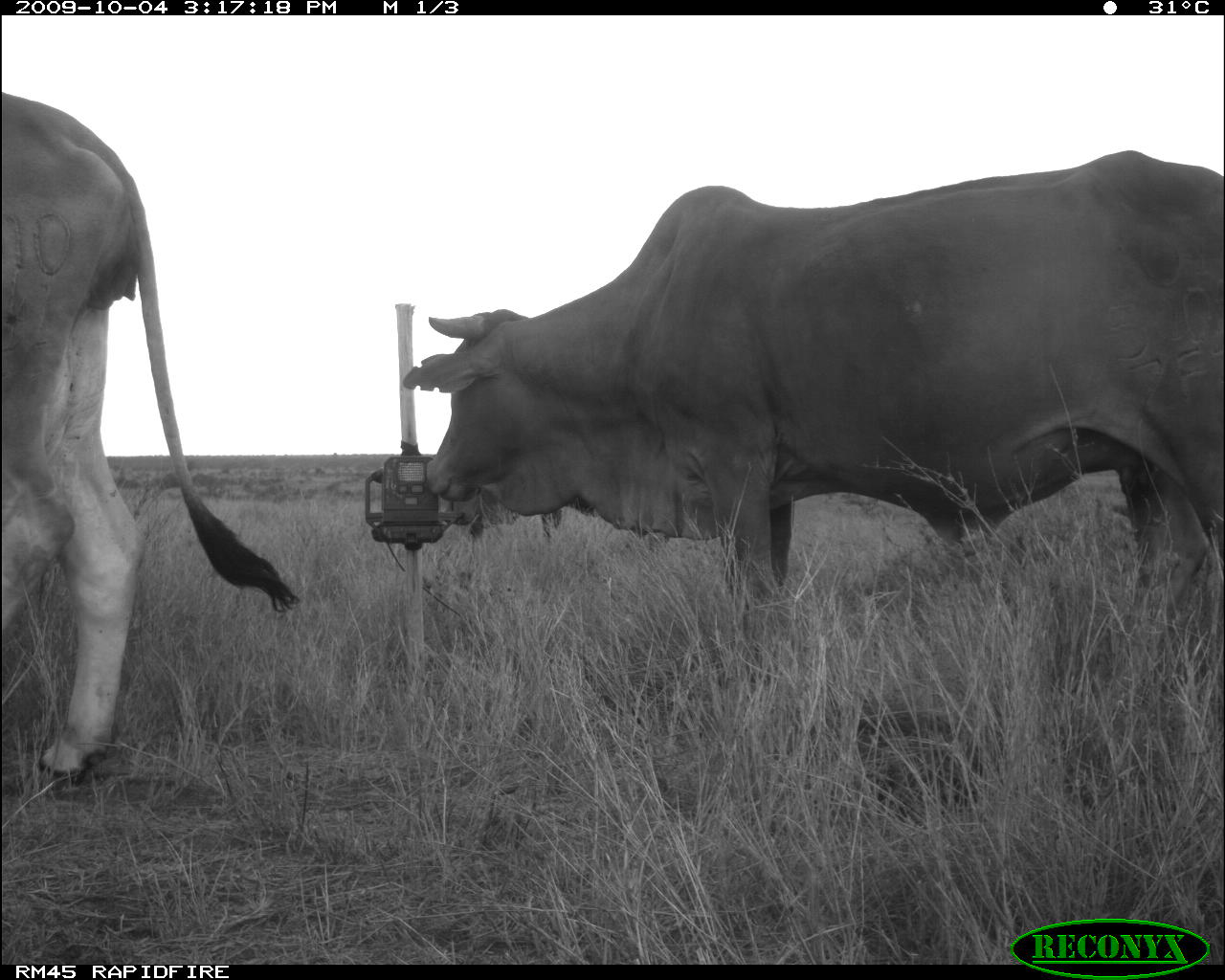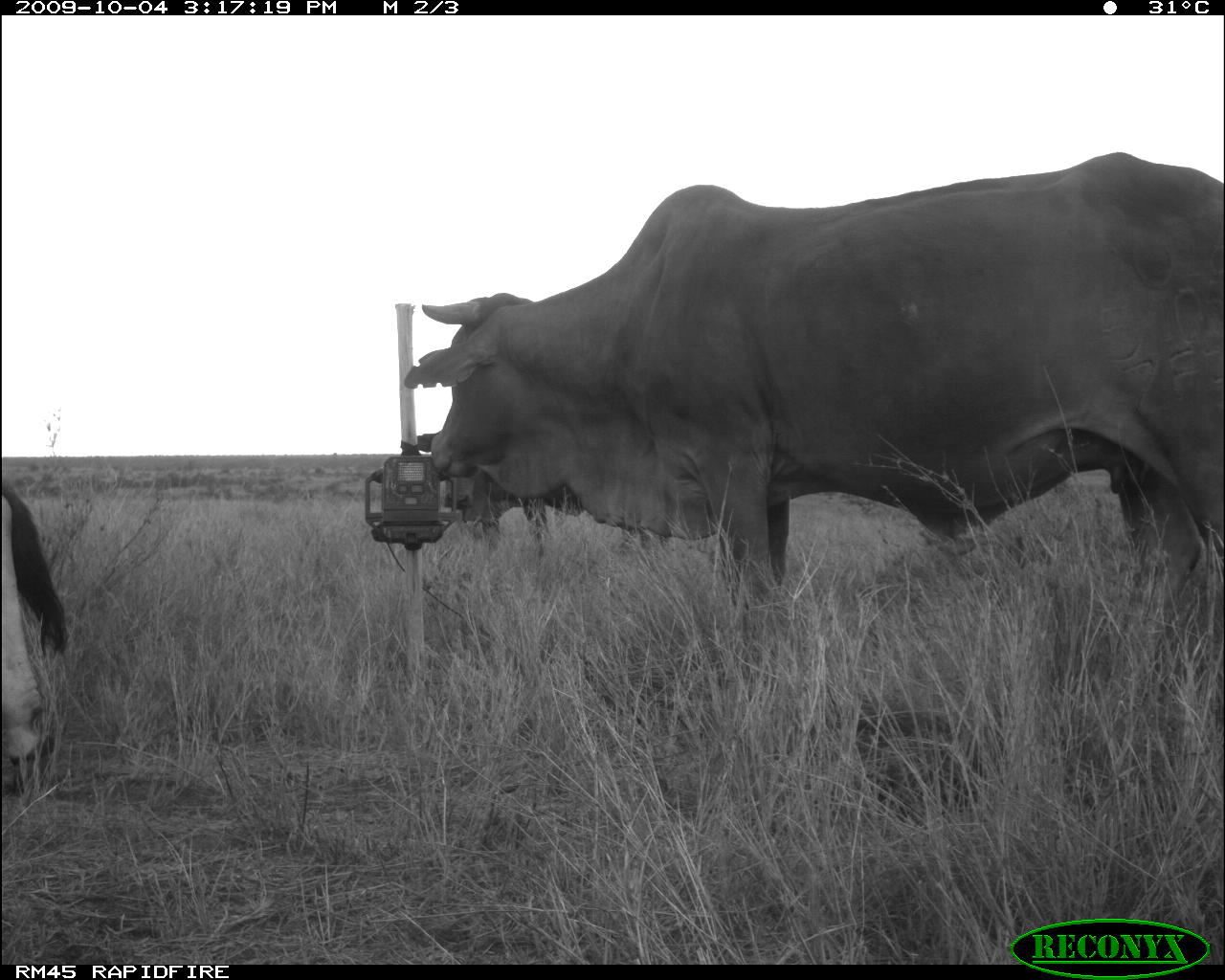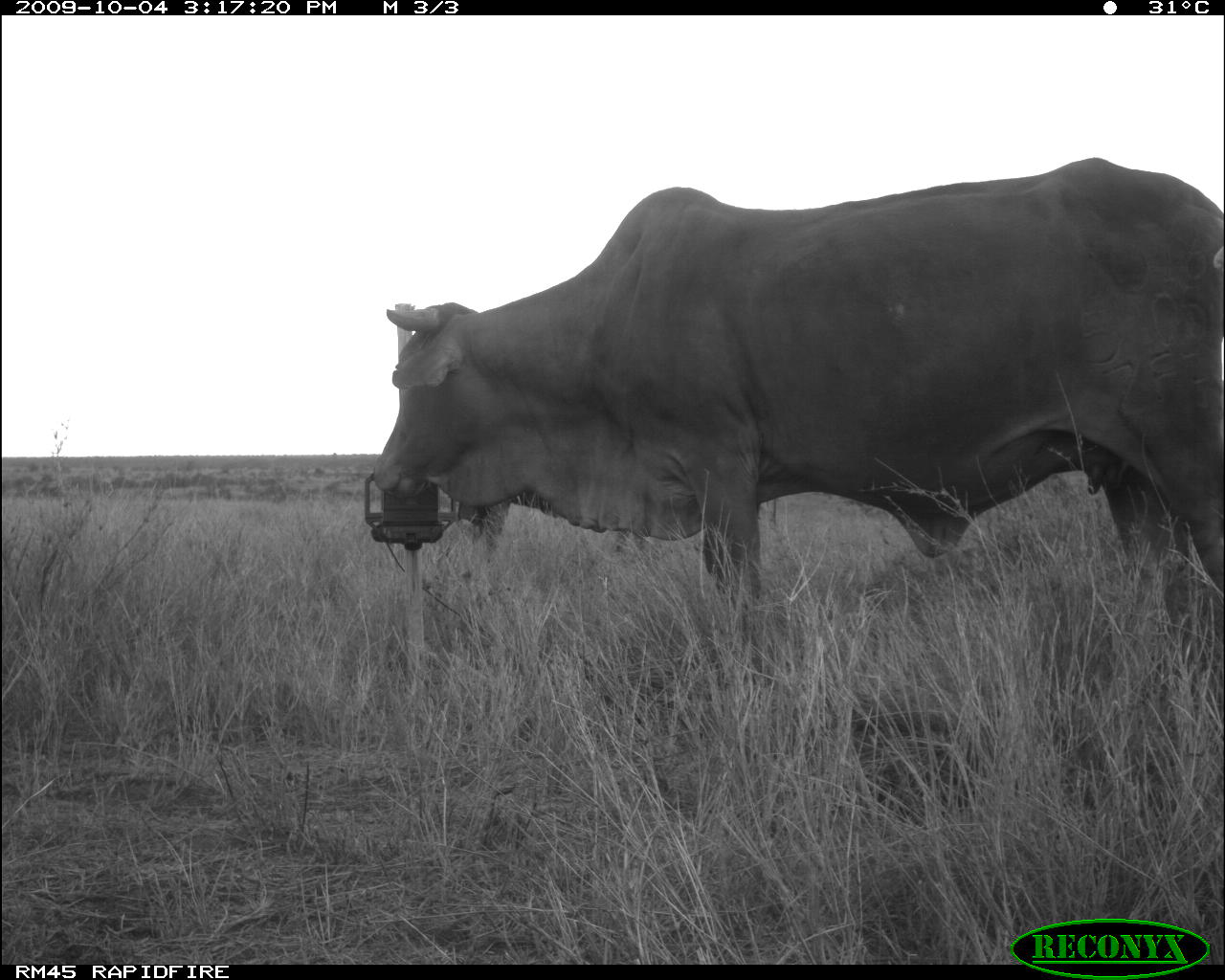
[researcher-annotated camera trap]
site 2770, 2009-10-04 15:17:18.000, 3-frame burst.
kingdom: Animalia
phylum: Chordata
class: Mammalia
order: Artiodactyla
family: Bovidae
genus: Bos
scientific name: Bos taurus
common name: domestic cattle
Bos taurus (domestic cattle), count 3.